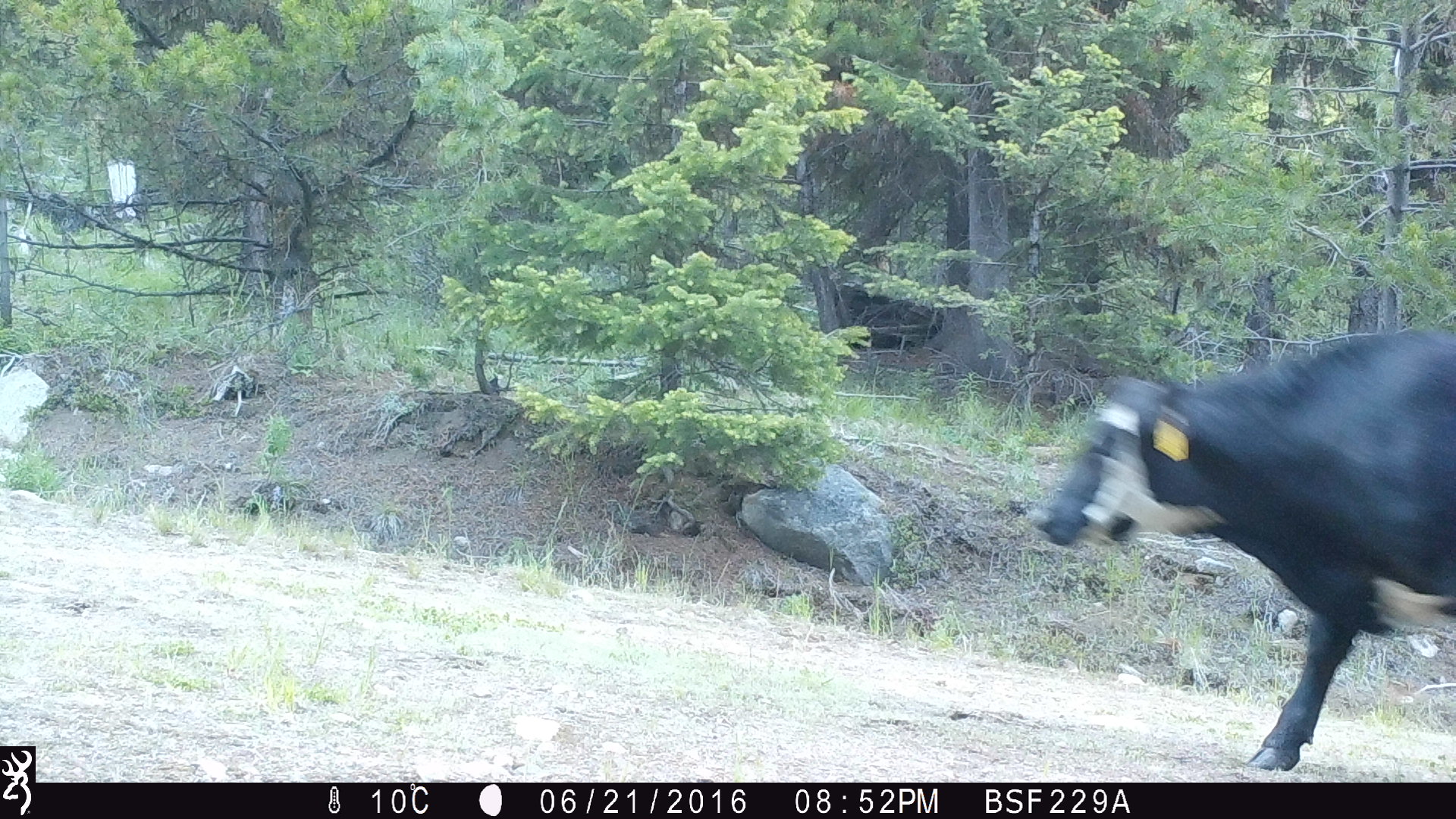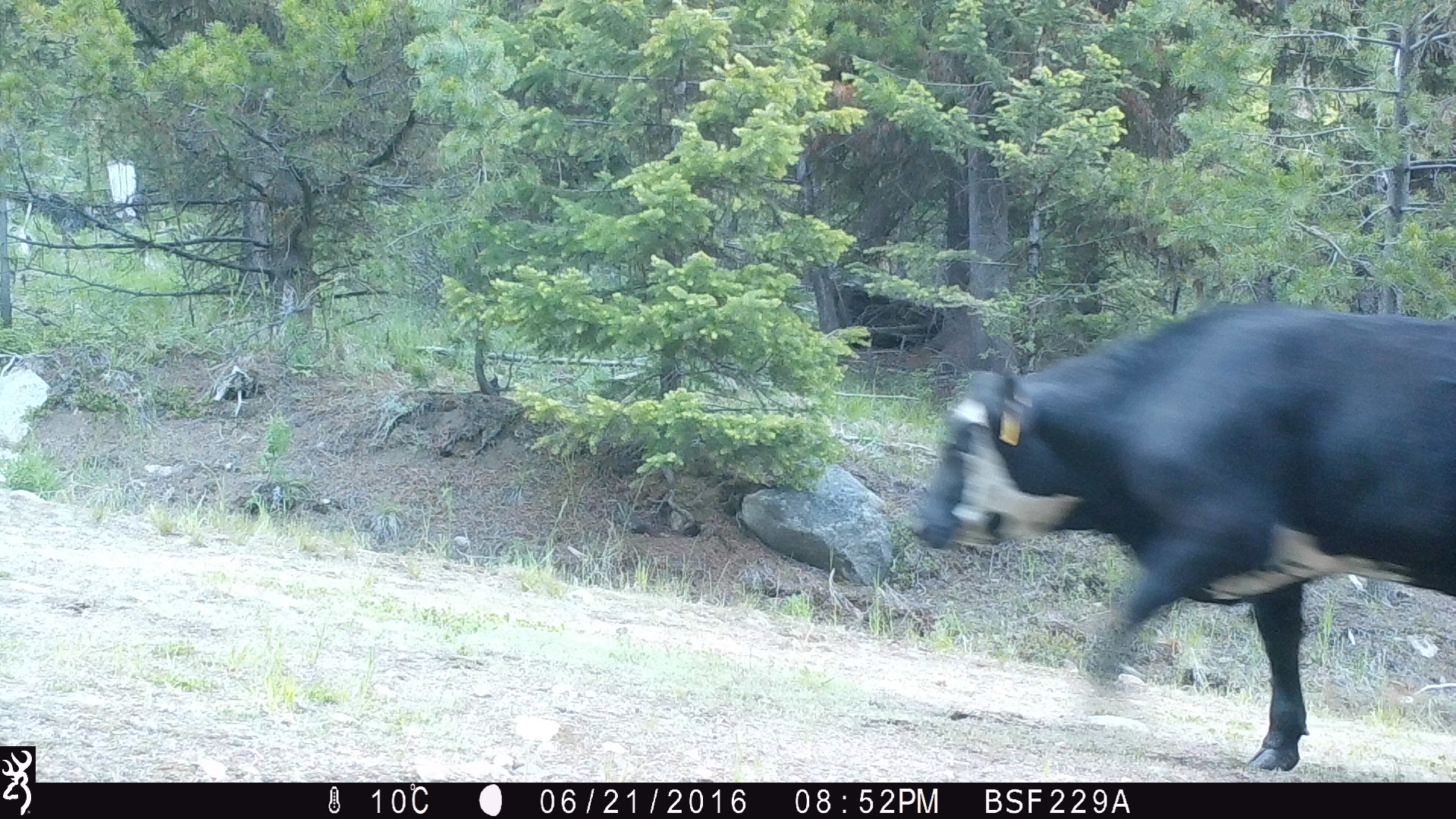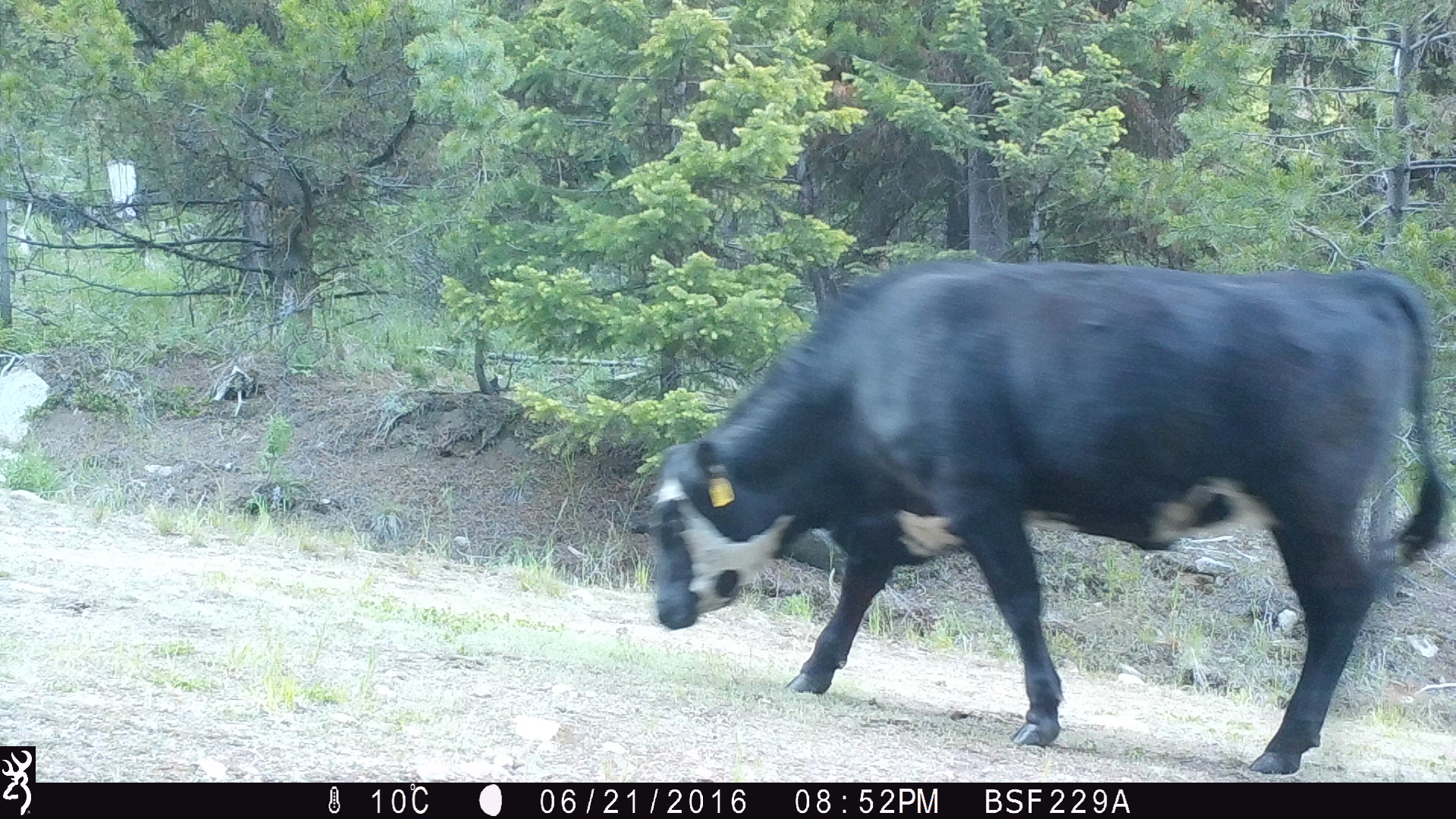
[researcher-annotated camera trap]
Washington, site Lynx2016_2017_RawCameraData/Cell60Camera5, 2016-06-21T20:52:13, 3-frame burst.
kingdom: Animalia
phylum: Chordata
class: Mammalia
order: Artiodactyla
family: Bovidae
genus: Bos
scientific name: Bos taurus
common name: domestic cattle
Domestic cattle (Bos taurus). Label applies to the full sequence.